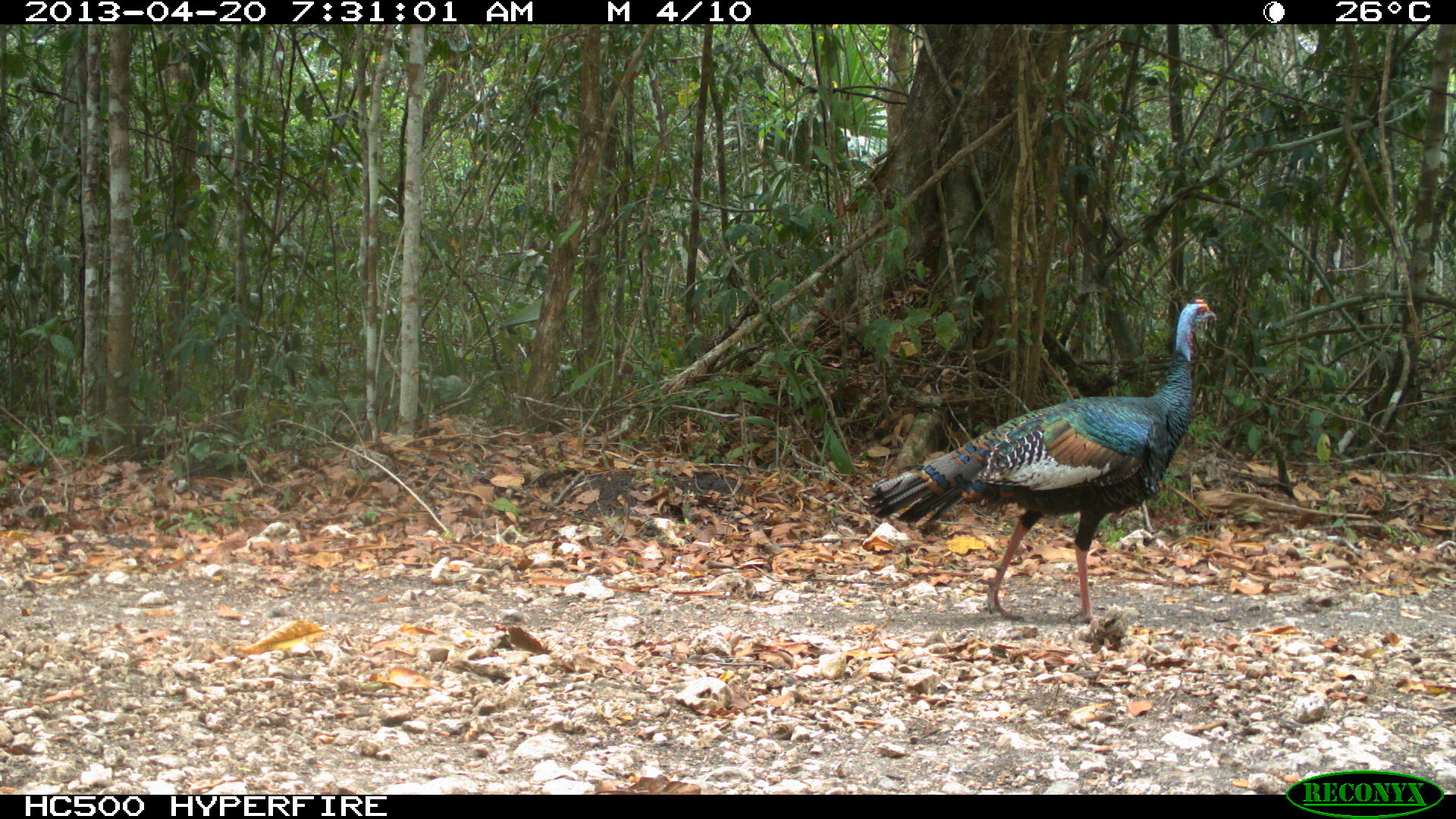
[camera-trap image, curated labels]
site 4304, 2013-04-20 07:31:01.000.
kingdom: Animalia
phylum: Chordata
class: Aves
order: Galliformes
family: Phasianidae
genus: Meleagris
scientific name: Meleagris ocellata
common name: ocellated turkey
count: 1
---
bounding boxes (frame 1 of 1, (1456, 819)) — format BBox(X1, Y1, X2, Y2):
meleagris ocellata: BBox(860, 297, 1218, 625)